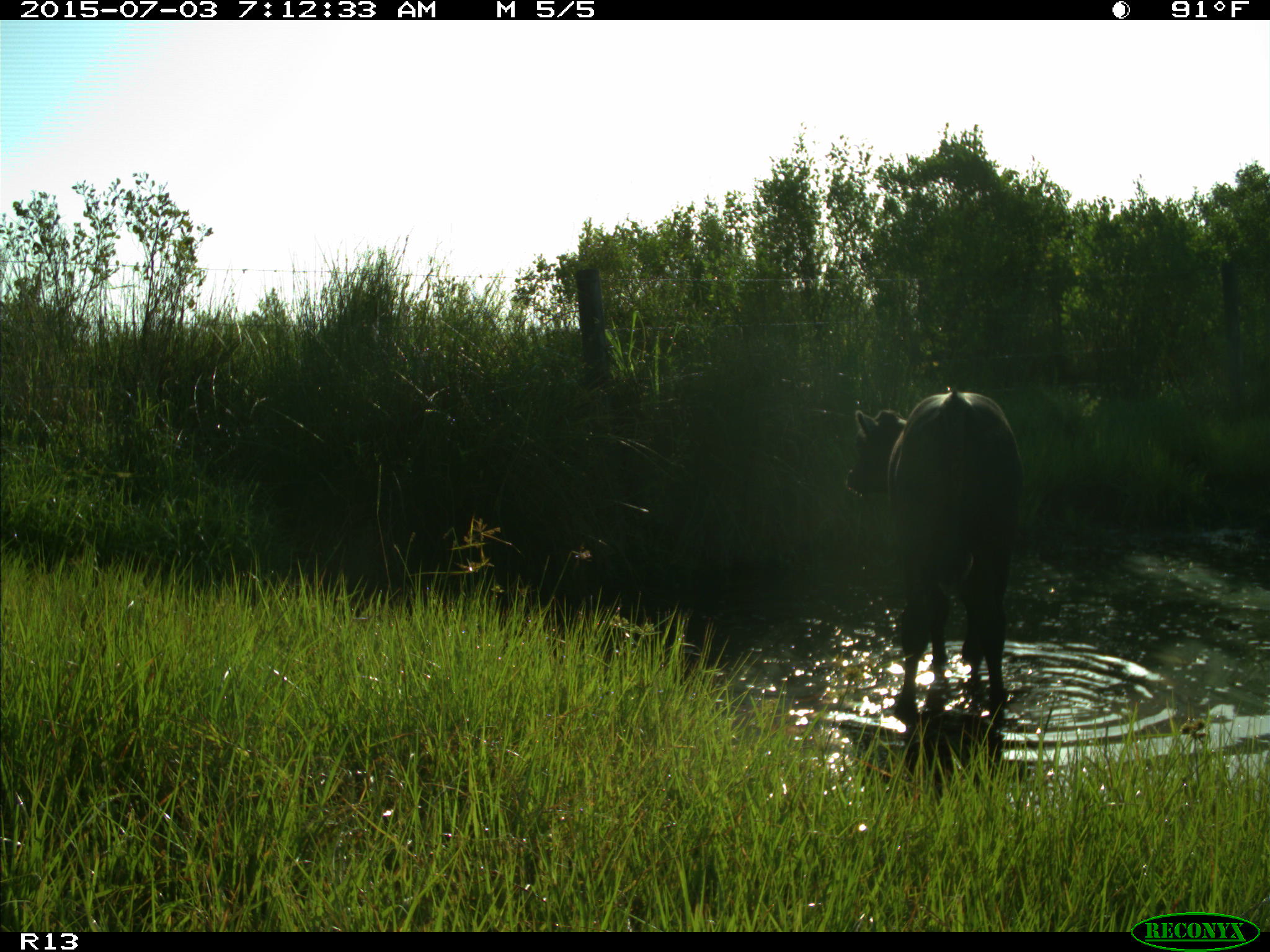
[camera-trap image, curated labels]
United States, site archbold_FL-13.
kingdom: Animalia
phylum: Chordata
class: Mammalia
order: Artiodactyla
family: Bovidae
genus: Bos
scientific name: Bos taurus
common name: domestic cow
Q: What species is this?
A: Bos taurus (domestic cow).